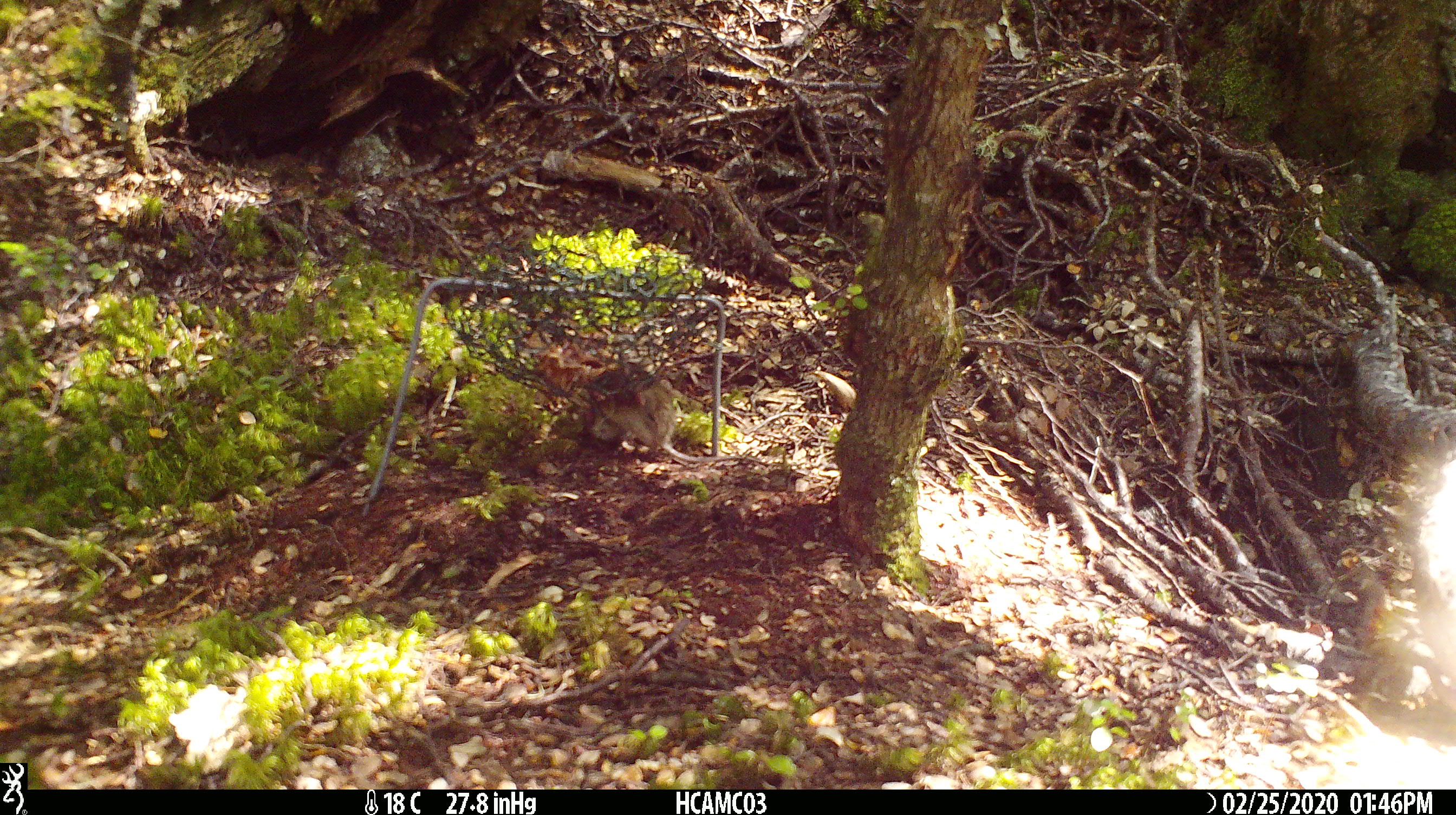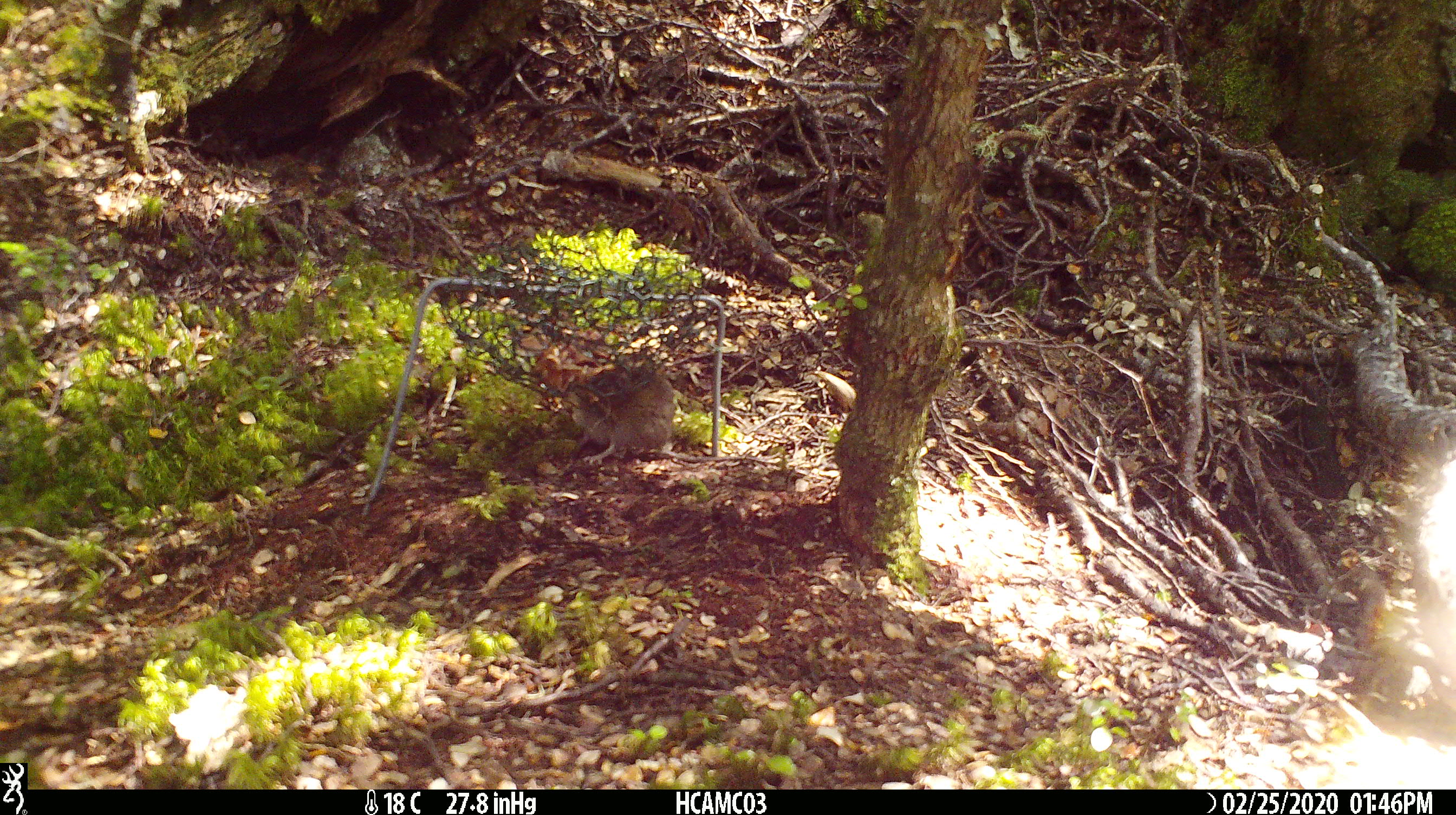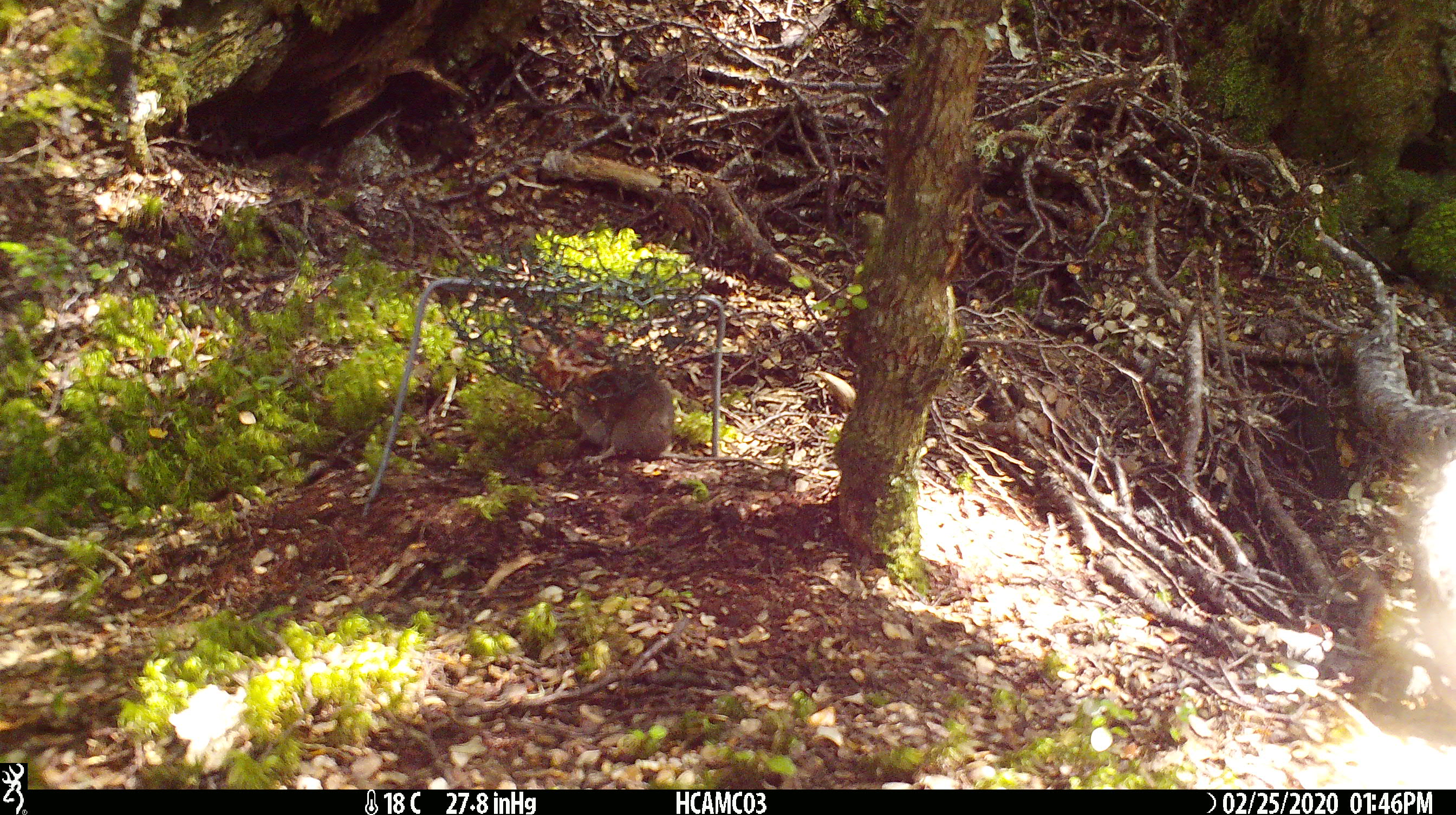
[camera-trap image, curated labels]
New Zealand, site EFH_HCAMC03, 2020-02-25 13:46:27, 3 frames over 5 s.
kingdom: Animalia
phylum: Chordata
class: Mammalia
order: Rodentia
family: Muridae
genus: Mus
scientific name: Mus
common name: mouse